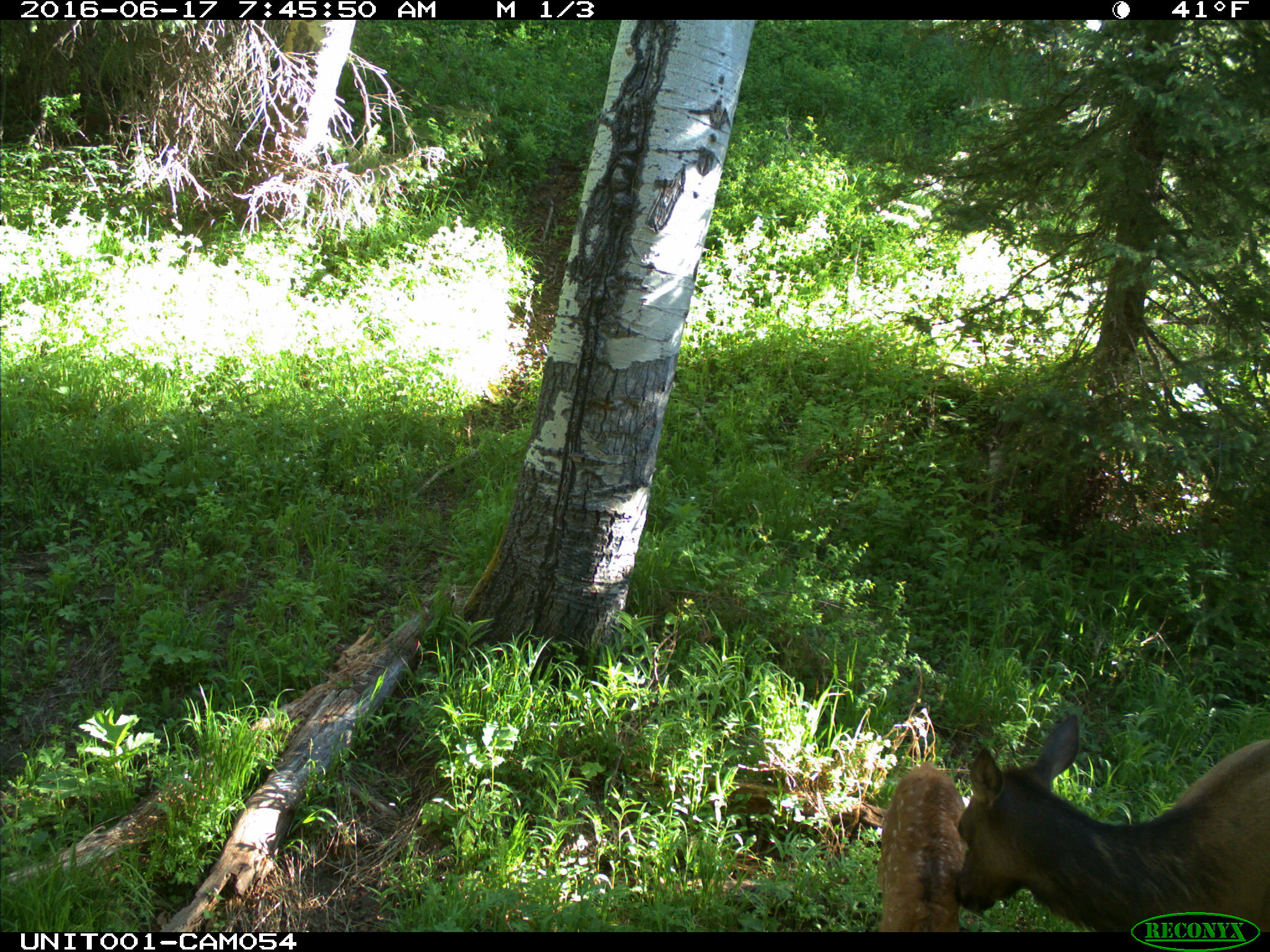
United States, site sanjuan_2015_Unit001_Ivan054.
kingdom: Animalia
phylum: Chordata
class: Mammalia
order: Artiodactyla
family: Cervidae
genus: Cervus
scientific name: Cervus elaphus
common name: red deer